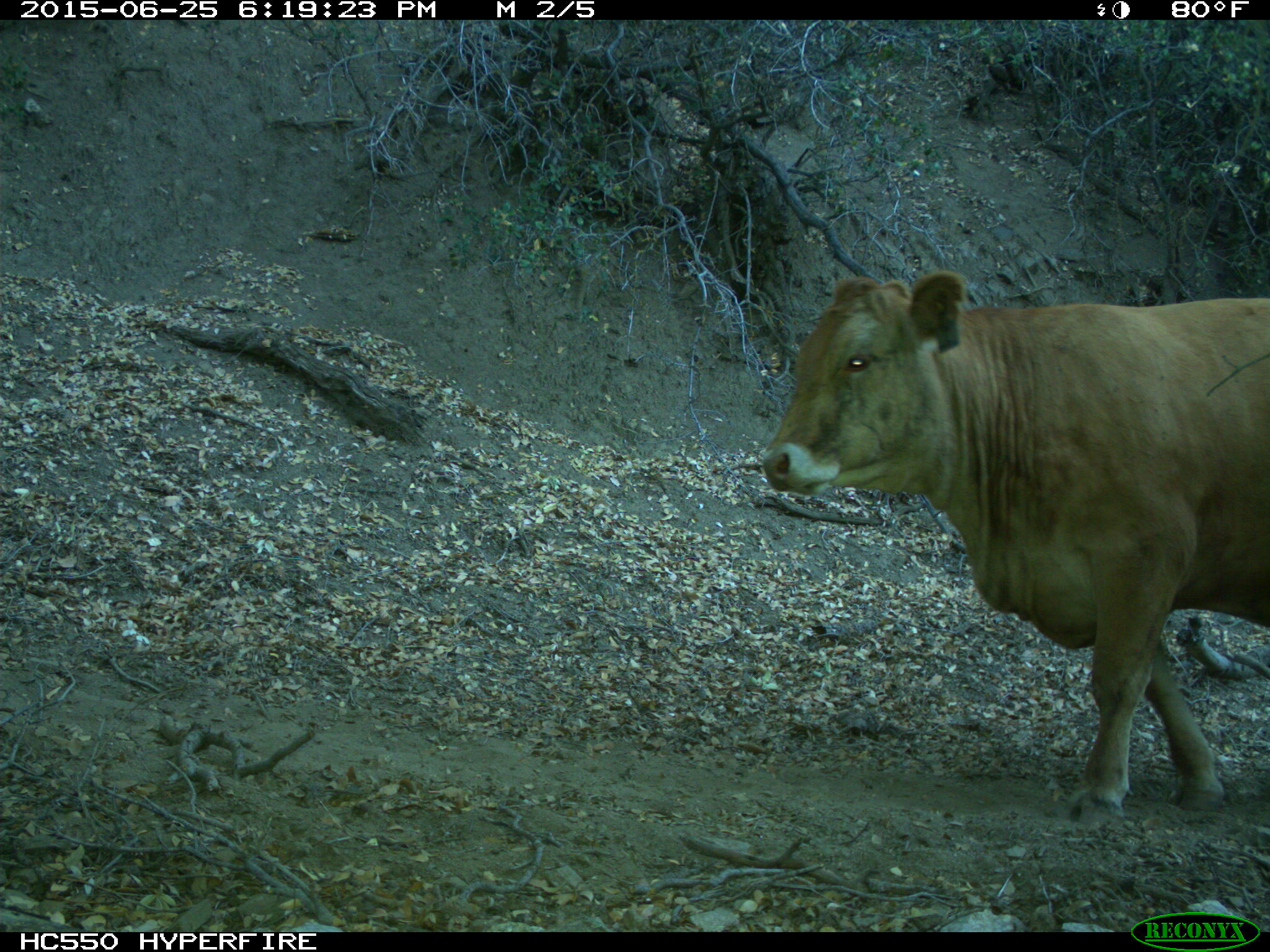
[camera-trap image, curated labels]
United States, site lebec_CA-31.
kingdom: Animalia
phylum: Chordata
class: Mammalia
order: Artiodactyla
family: Bovidae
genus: Bos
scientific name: Bos taurus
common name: domestic cow